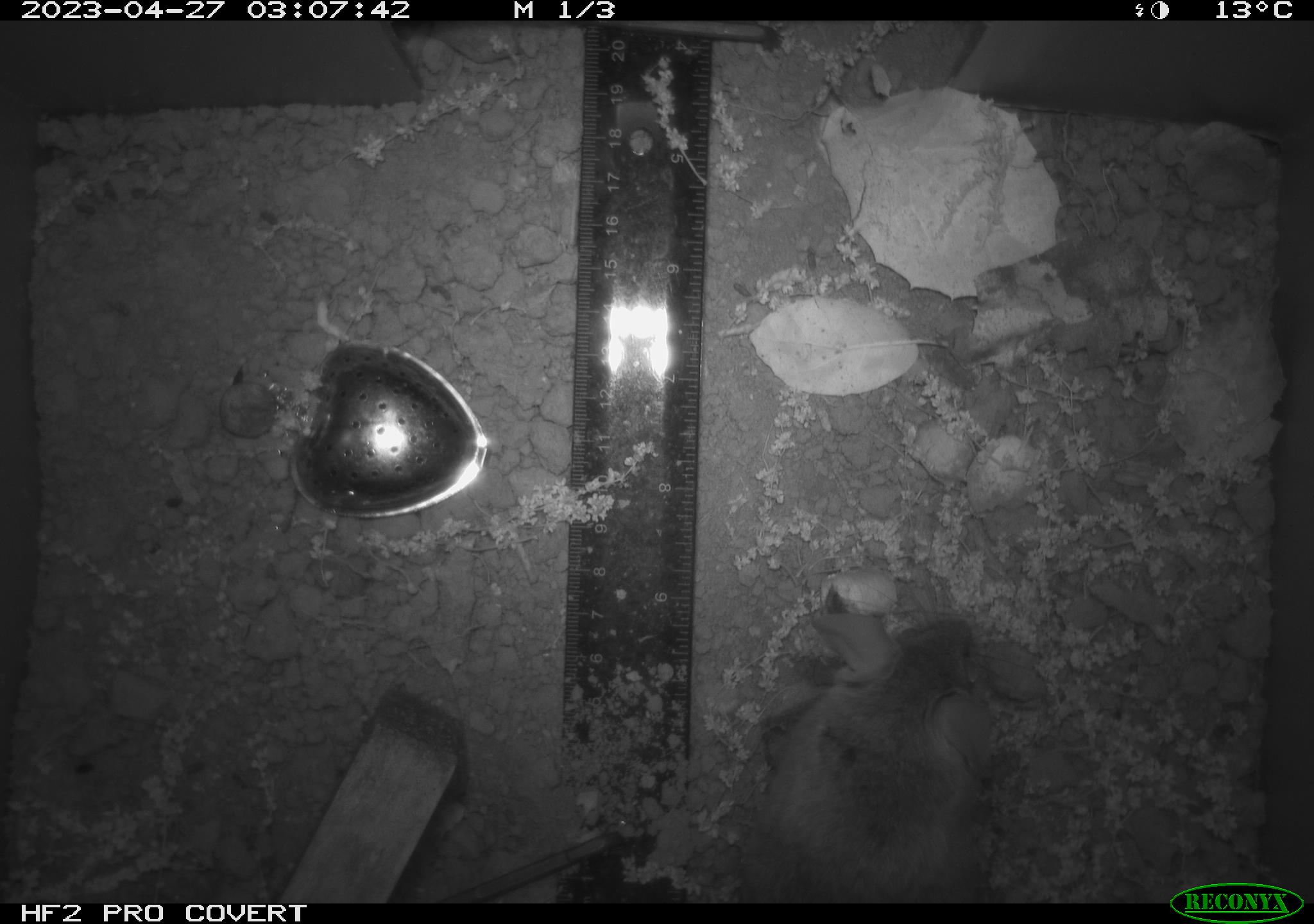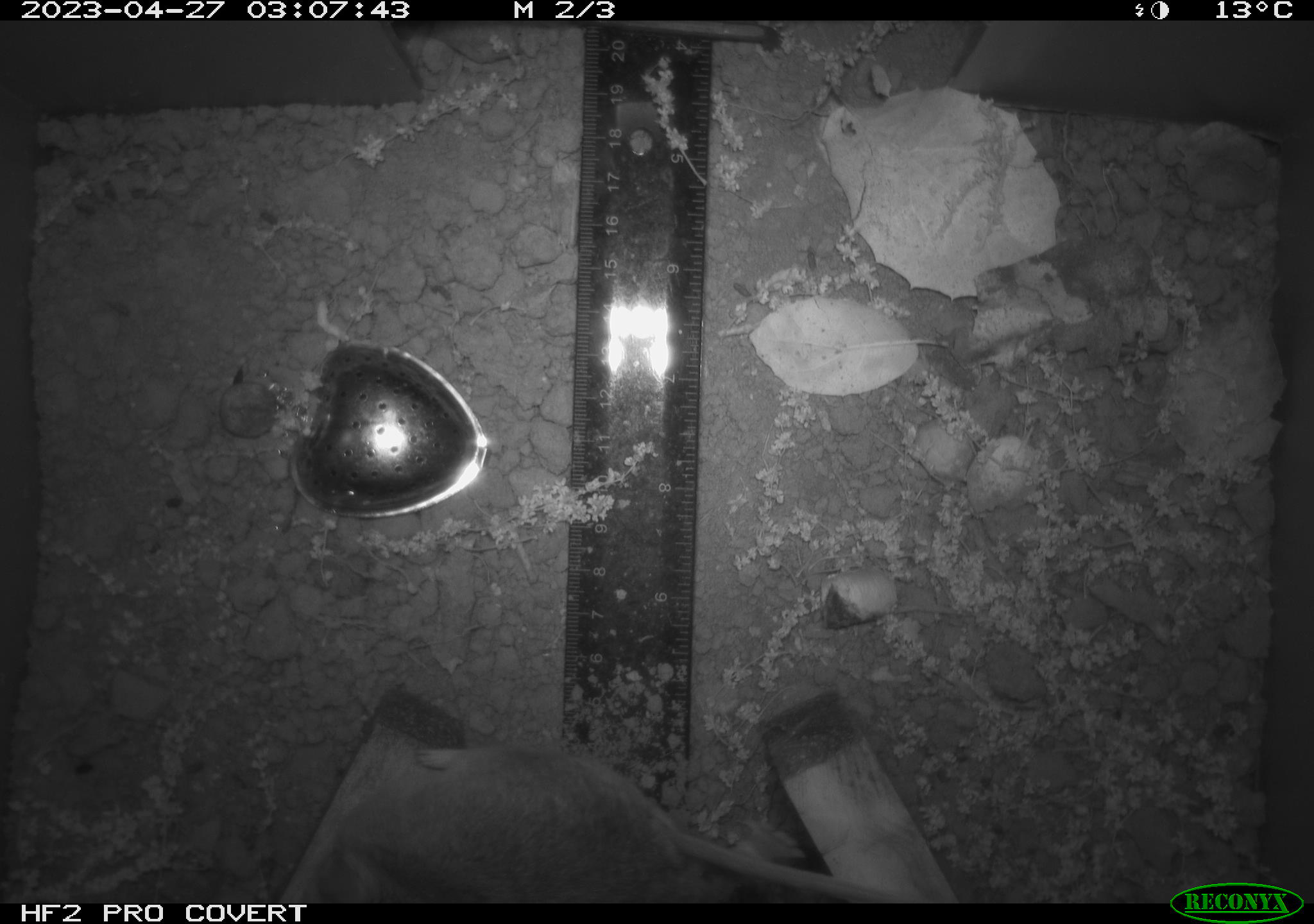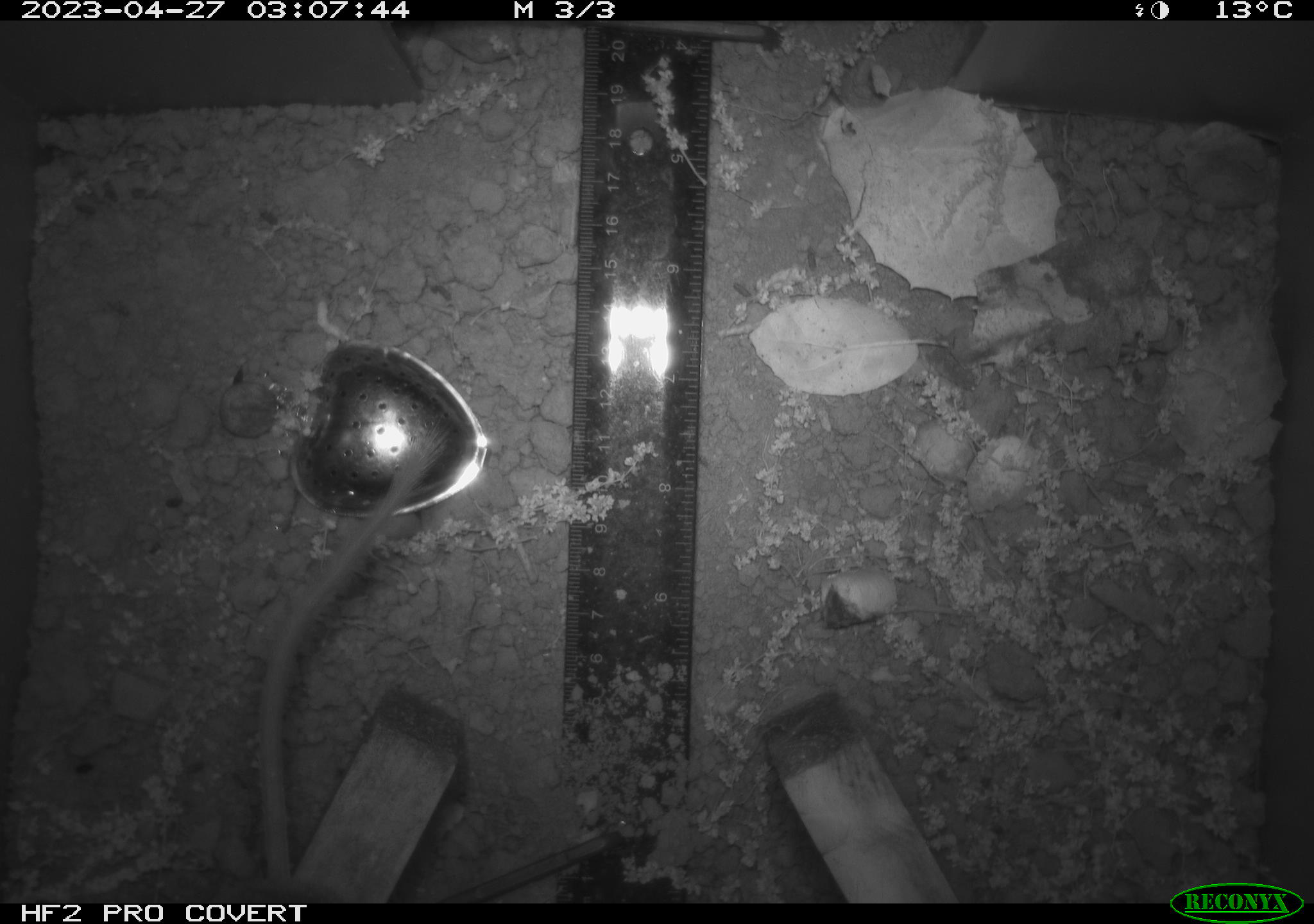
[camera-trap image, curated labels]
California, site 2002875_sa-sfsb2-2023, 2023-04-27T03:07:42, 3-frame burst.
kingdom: Animalia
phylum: Chordata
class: Mammalia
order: Rodentia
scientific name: Rodentia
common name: mouse species